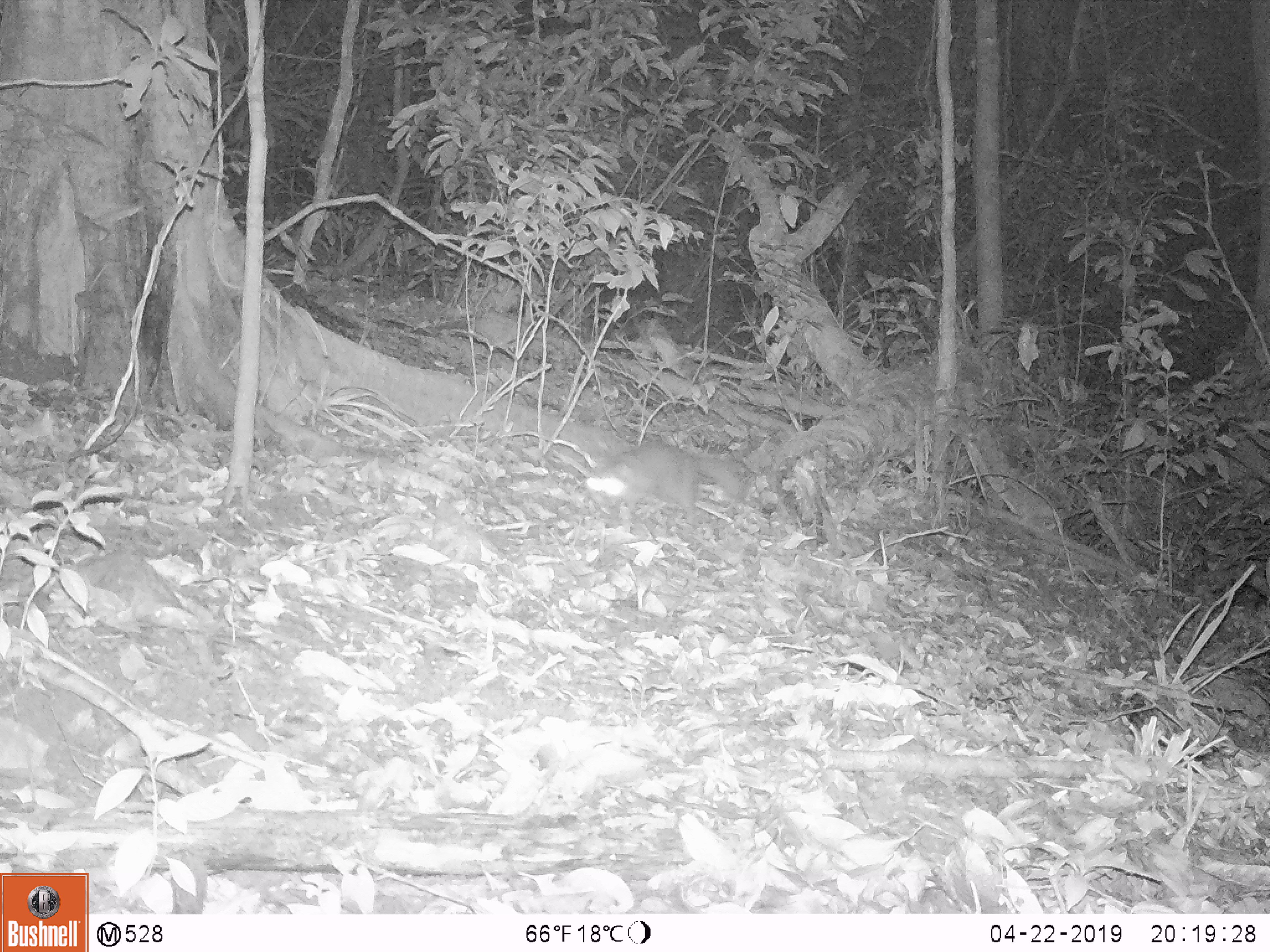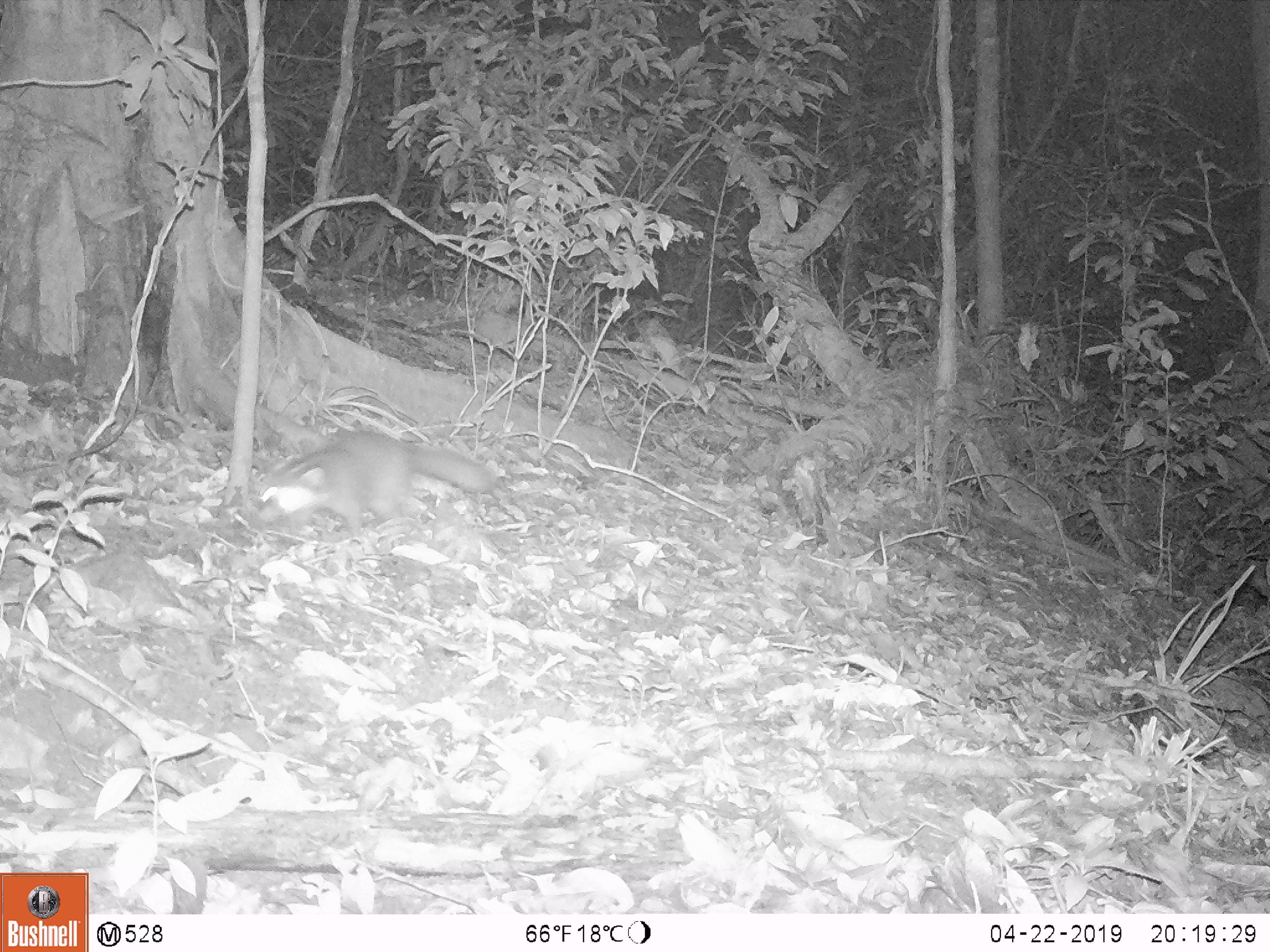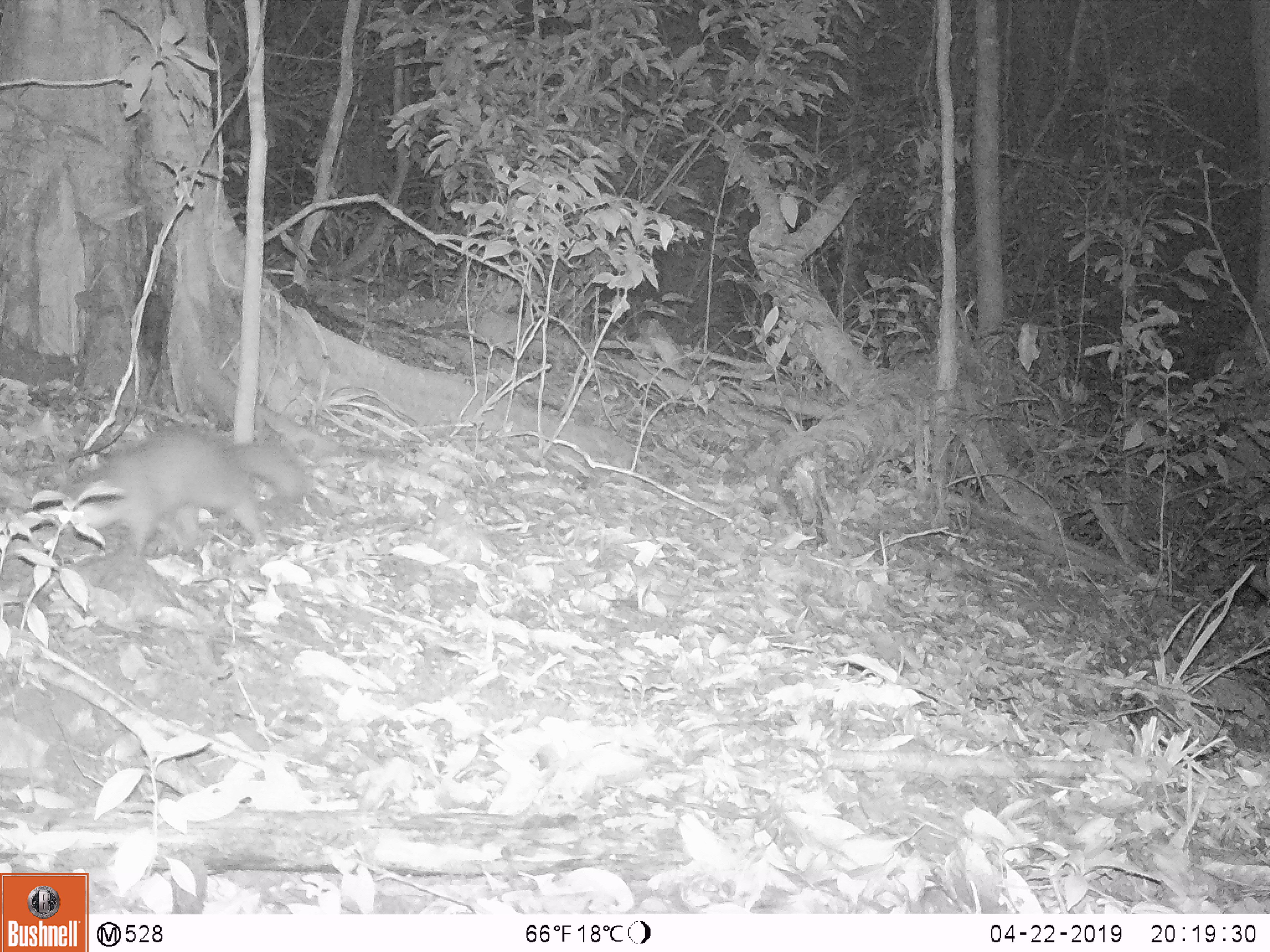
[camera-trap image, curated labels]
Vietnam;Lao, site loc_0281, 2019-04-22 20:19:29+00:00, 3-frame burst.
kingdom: Animalia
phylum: Chordata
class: Mammalia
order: Carnivora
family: Mustelidae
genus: Melogale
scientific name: Melogale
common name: ferret badger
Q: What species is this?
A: Ferret badger (Melogale).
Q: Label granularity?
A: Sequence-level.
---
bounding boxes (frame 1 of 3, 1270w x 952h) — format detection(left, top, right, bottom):
ferret badger: detection(584, 439, 741, 529)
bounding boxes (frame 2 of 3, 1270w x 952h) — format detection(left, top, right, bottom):
ferret badger: detection(256, 429, 496, 536)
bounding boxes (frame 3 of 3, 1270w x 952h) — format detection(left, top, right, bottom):
ferret badger: detection(49, 425, 314, 557)